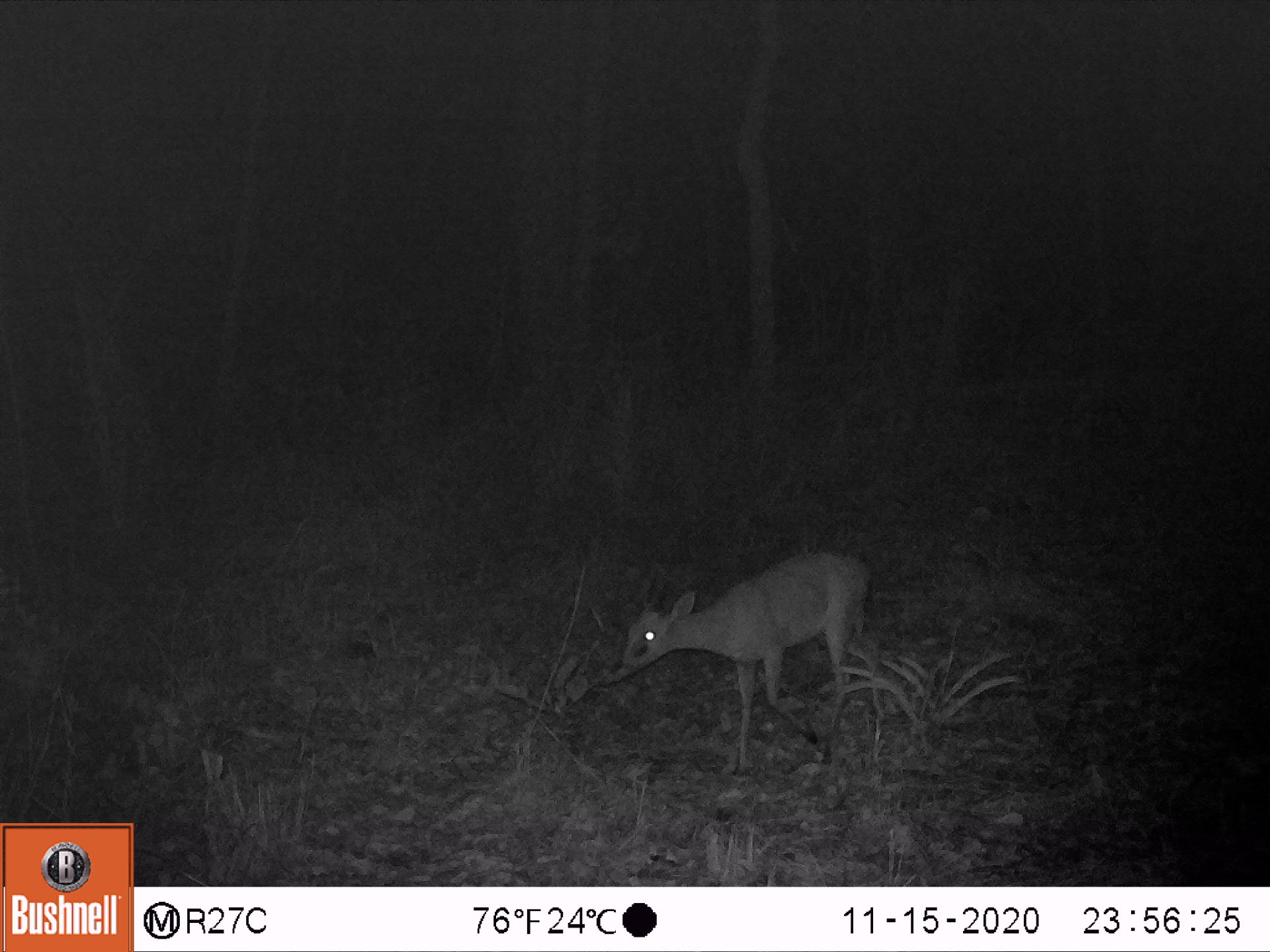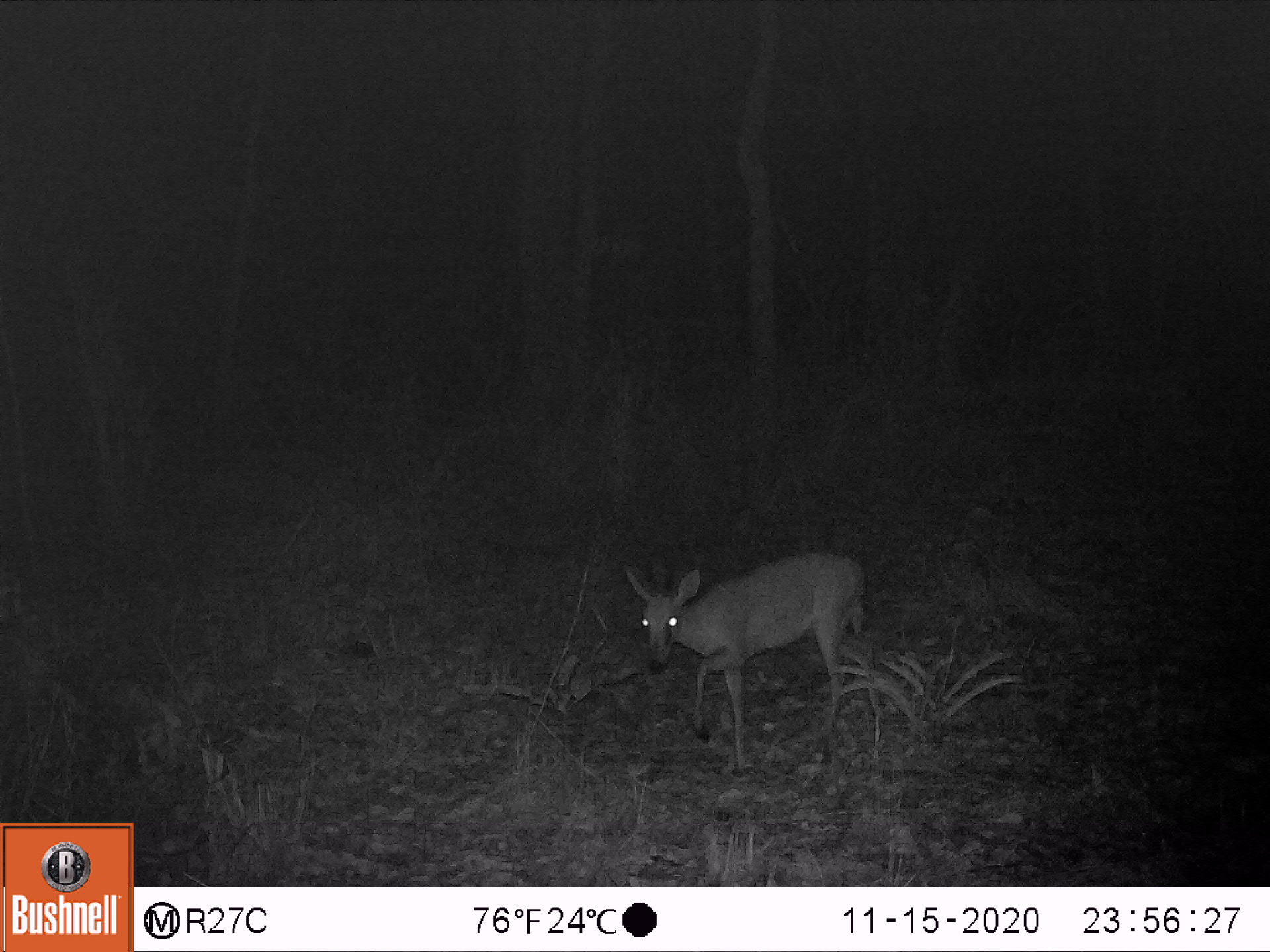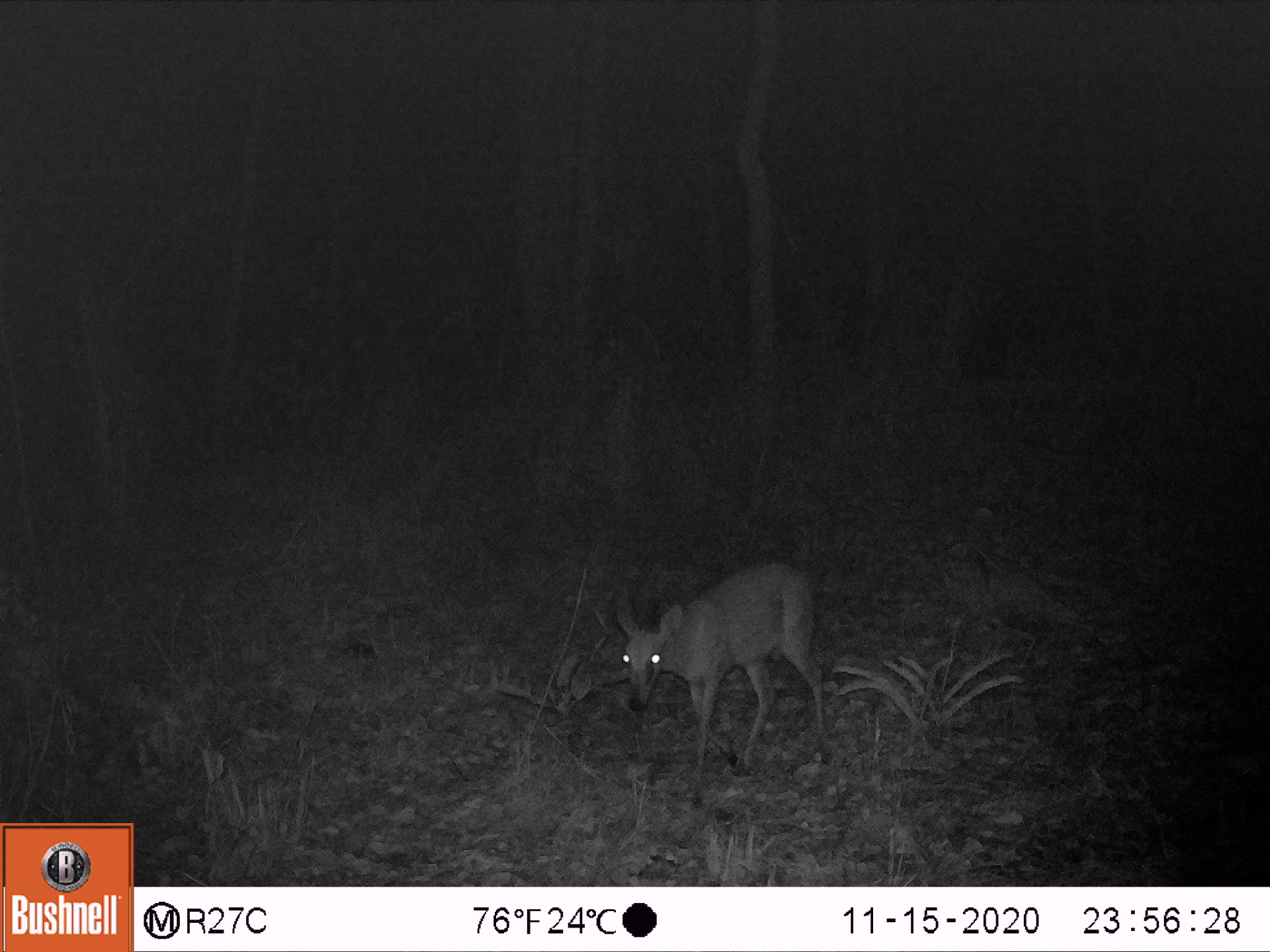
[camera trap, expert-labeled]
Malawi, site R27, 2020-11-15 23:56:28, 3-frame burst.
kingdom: Animalia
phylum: Chordata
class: Mammalia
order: Artiodactyla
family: Bovidae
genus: Sylvicapra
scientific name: Sylvicapra grimmia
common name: common duiker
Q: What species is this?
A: Common duiker (Sylvicapra grimmia).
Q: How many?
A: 1.